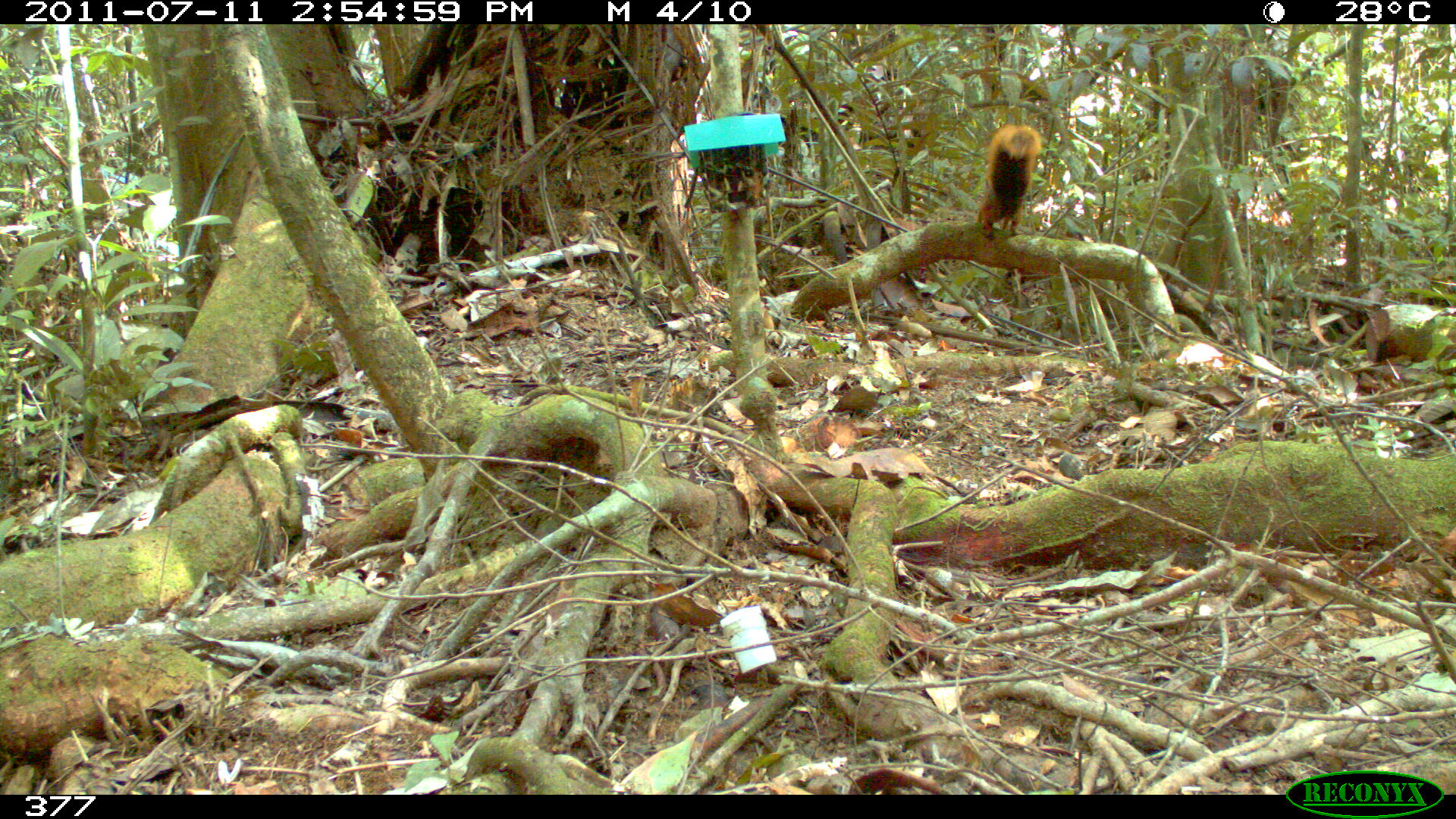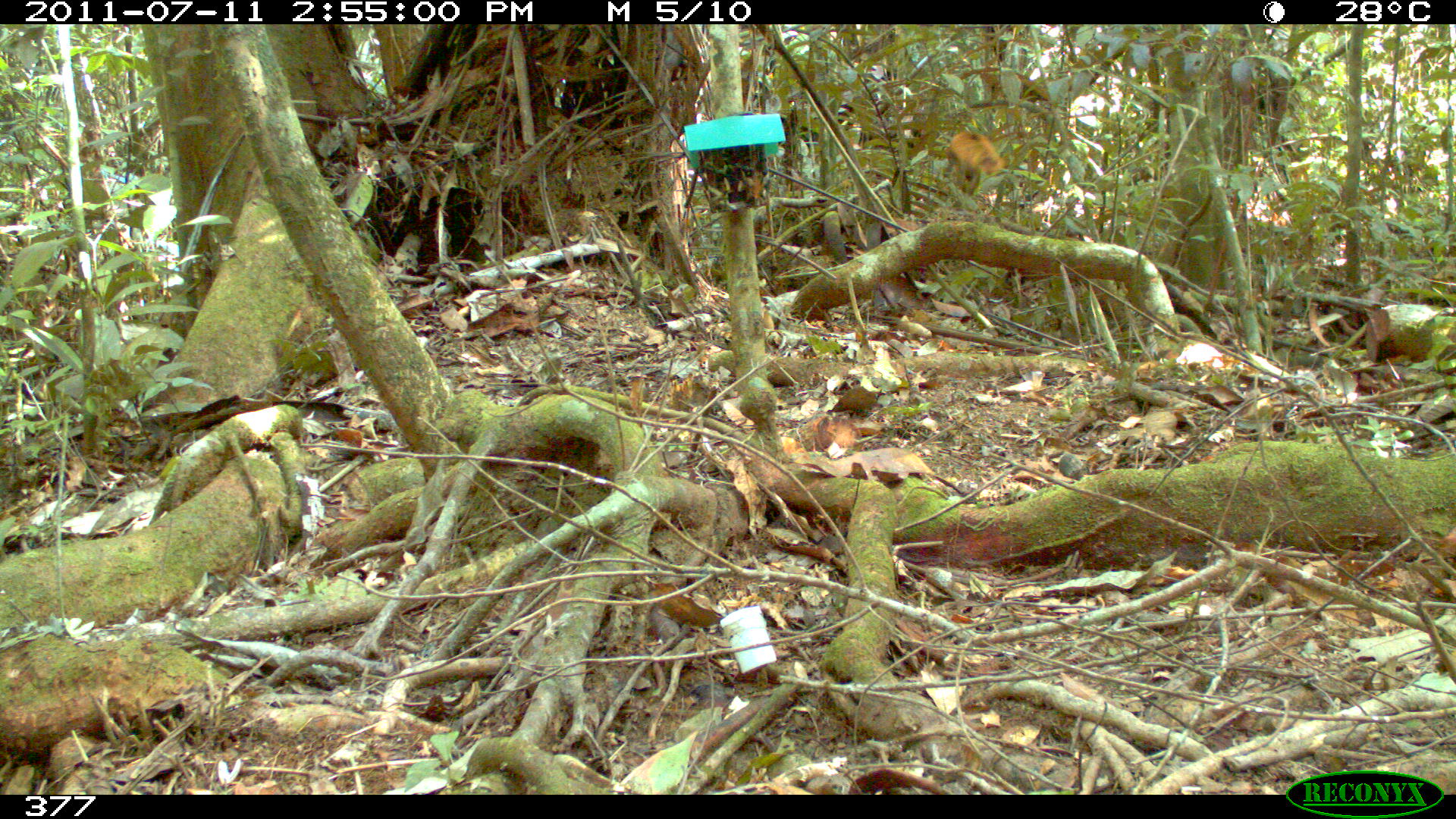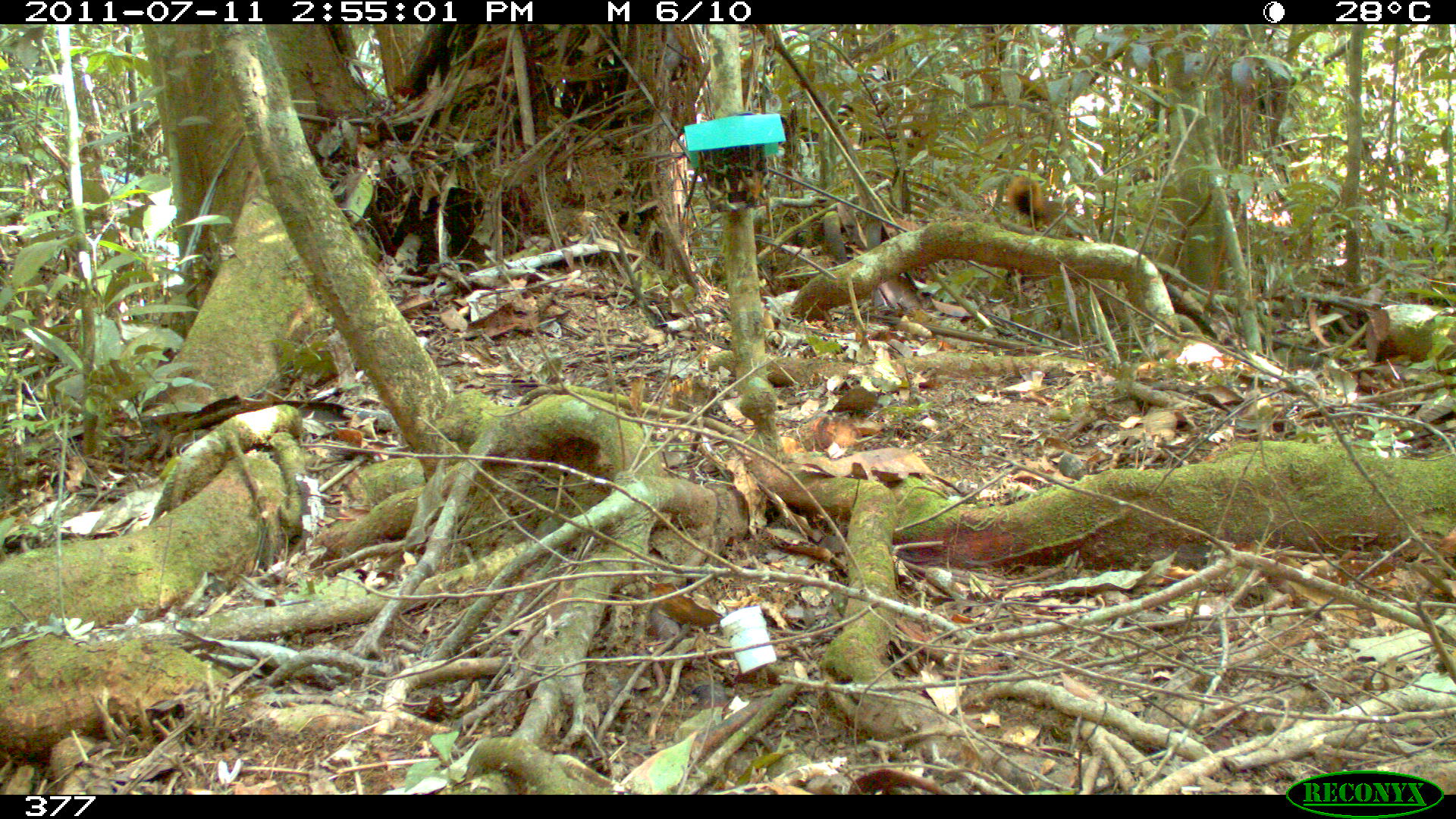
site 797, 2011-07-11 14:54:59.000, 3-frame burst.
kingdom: Animalia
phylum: Chordata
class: Mammalia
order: Rodentia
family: Sciuridae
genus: Sciurus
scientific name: Sciurus spadiceus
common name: southern amazon red squirrel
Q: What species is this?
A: Sciurus spadiceus (southern amazon red squirrel).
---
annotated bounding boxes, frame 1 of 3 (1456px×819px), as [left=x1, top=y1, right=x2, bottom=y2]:
sciurus spadiceus: [left=975, top=121, right=1043, bottom=238]